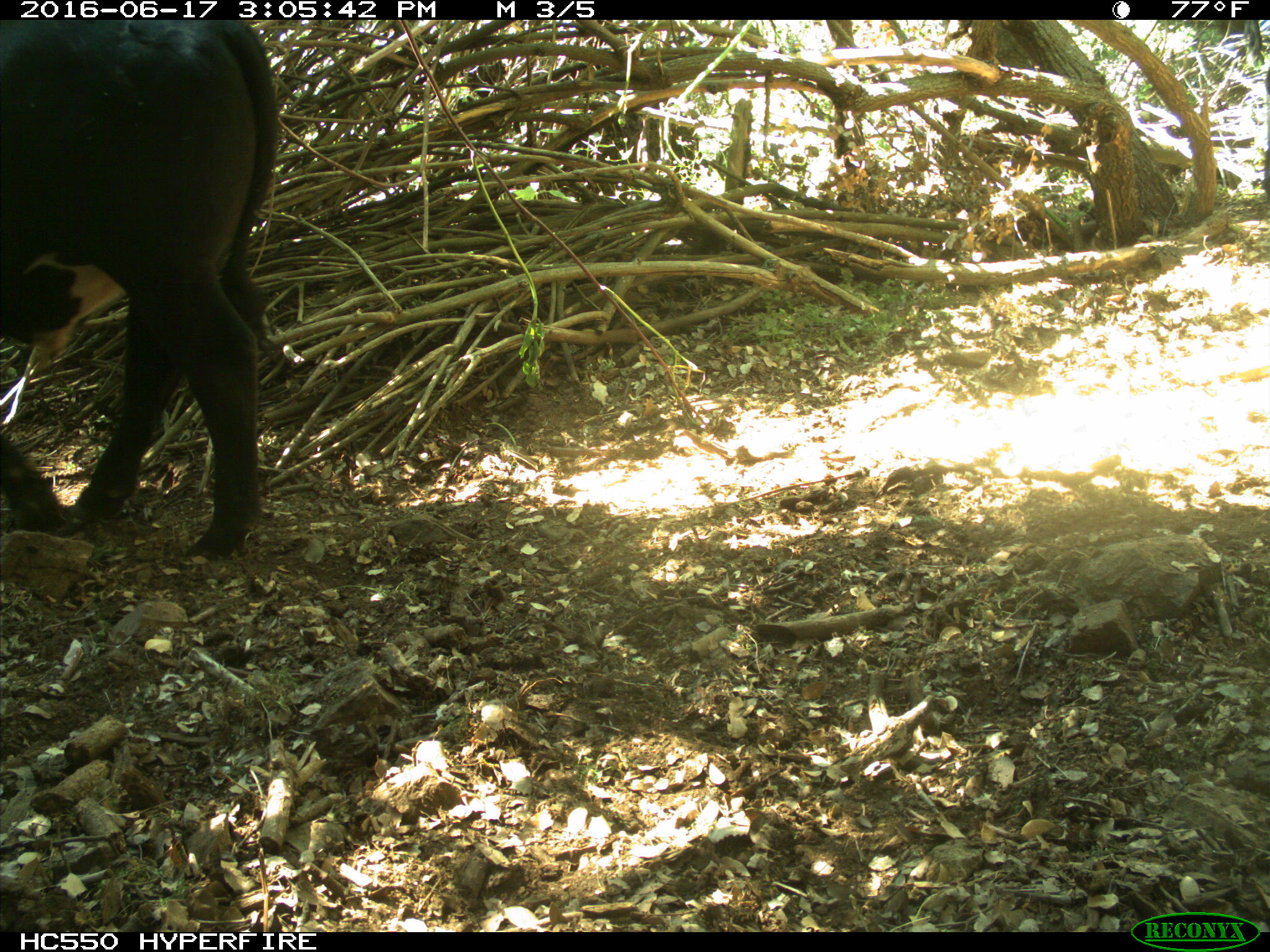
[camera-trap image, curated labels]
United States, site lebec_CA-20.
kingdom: Animalia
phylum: Chordata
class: Mammalia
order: Artiodactyla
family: Bovidae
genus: Bos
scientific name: Bos taurus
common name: domestic cow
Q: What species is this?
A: Bos taurus (domestic cow).